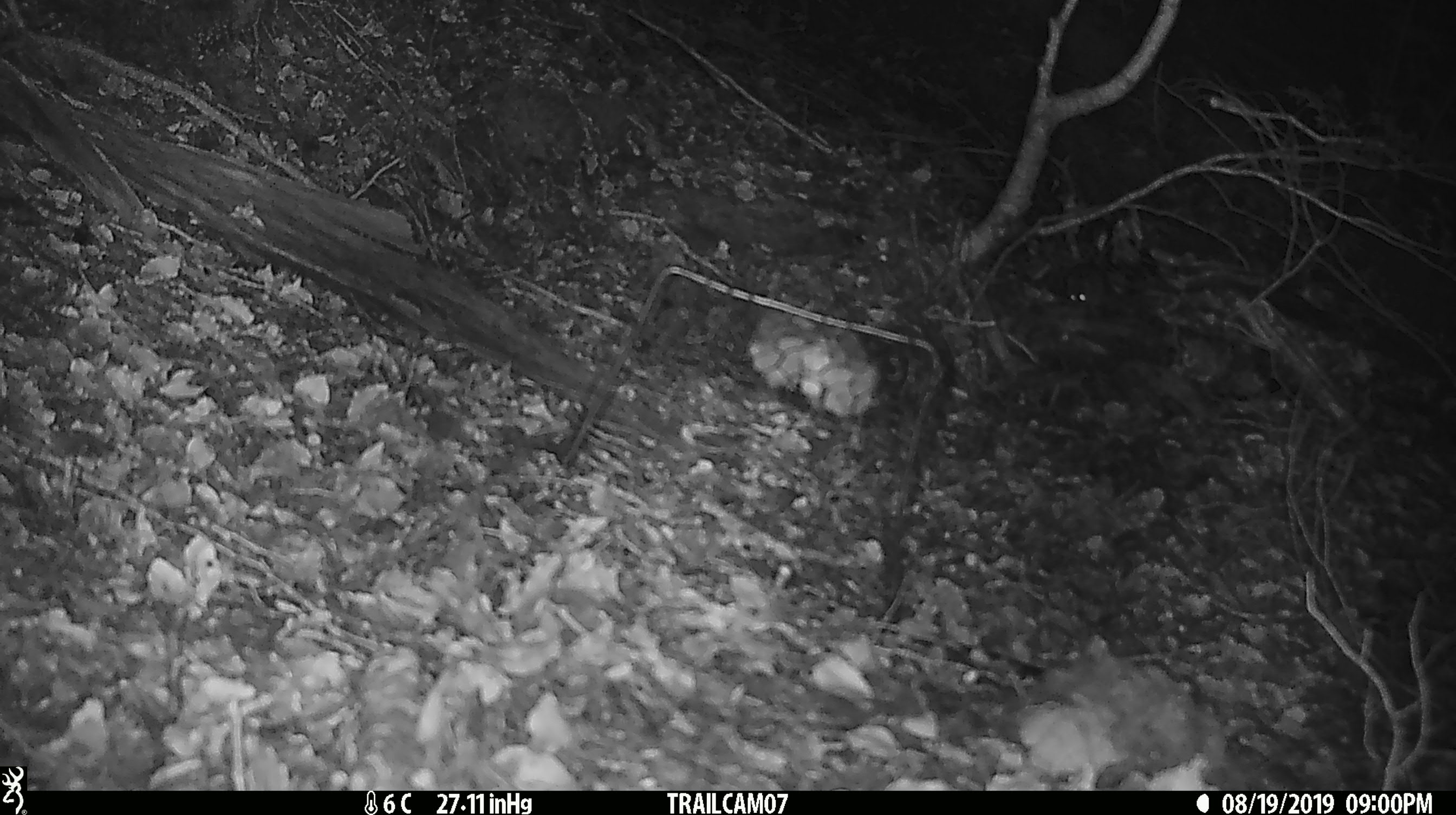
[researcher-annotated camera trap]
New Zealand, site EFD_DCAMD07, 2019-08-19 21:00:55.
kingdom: Animalia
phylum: Chordata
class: Mammalia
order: Rodentia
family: Muridae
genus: Mus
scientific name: Mus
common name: mouse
Mouse (Mus).